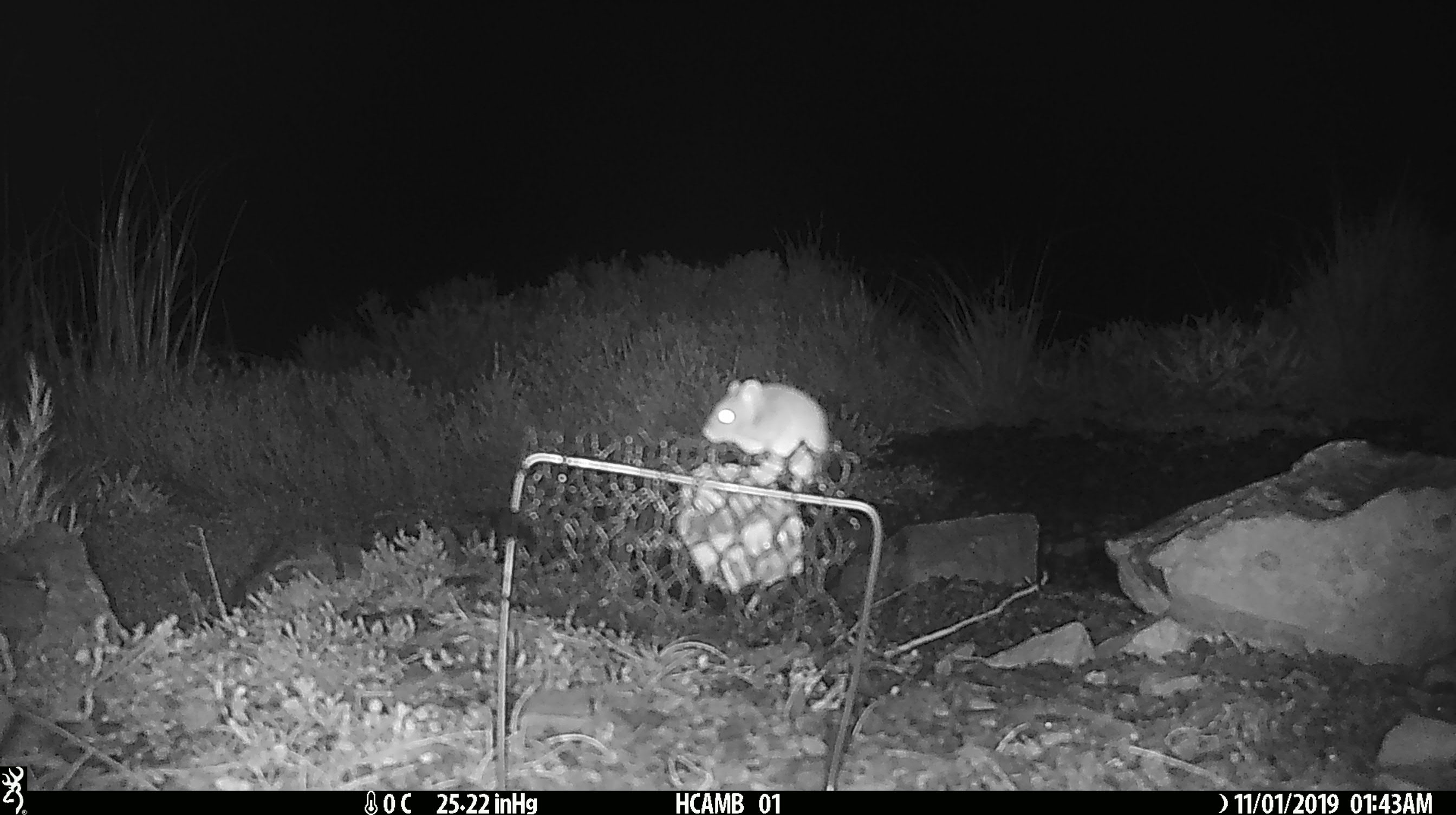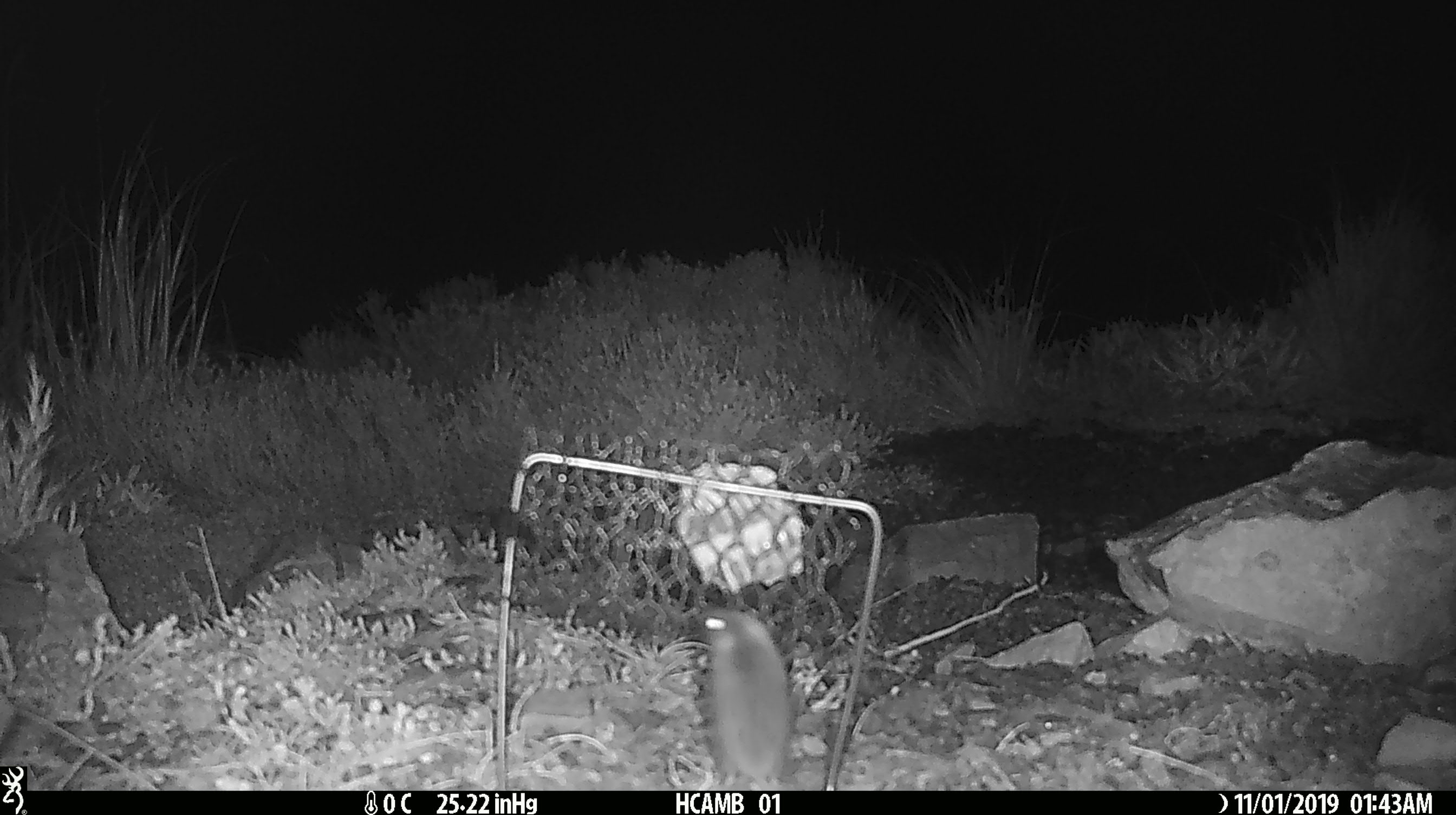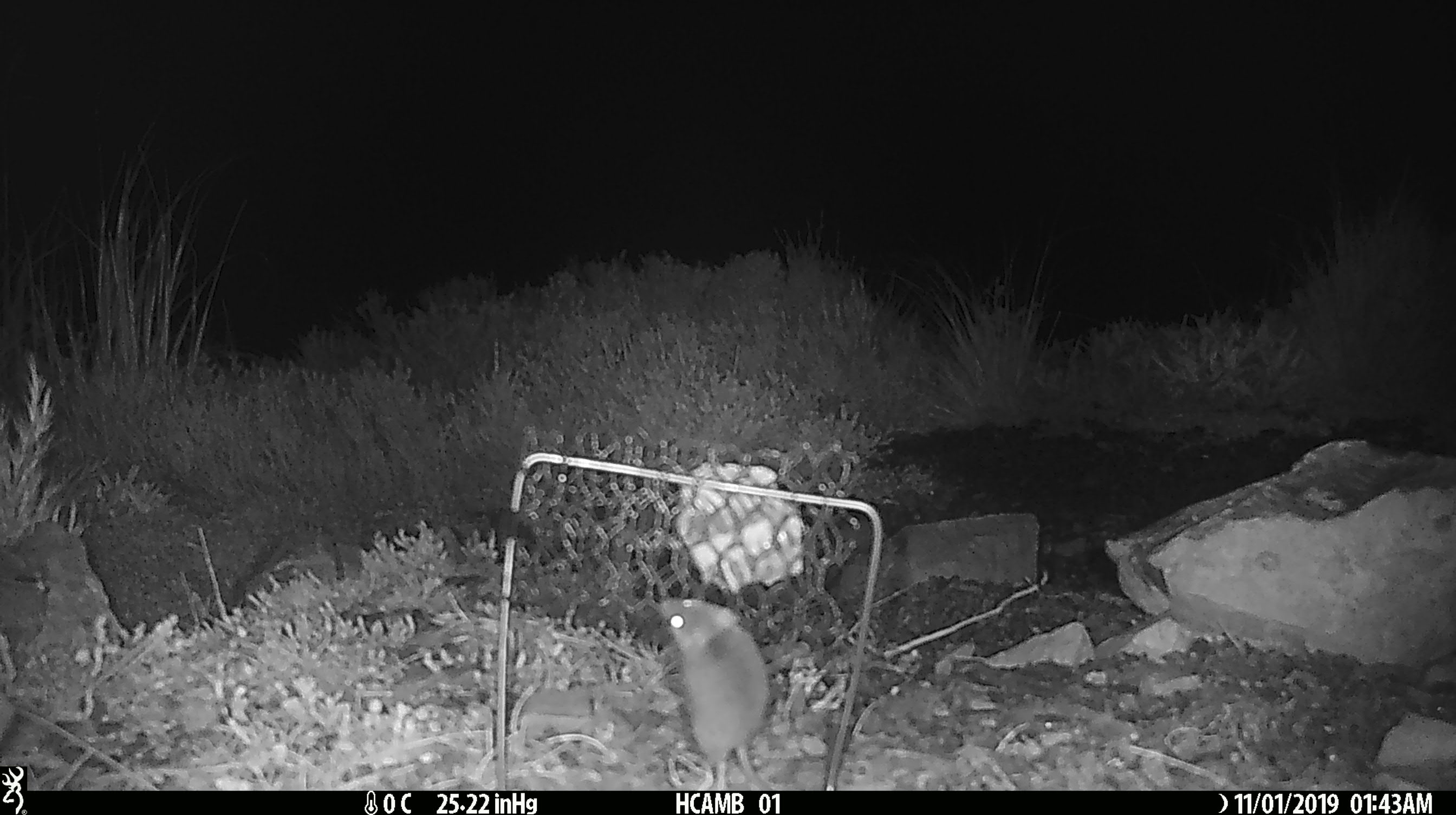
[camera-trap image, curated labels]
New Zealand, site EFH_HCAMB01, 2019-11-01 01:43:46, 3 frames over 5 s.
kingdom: Animalia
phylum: Chordata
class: Mammalia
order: Rodentia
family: Muridae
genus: Mus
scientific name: Mus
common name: mouse